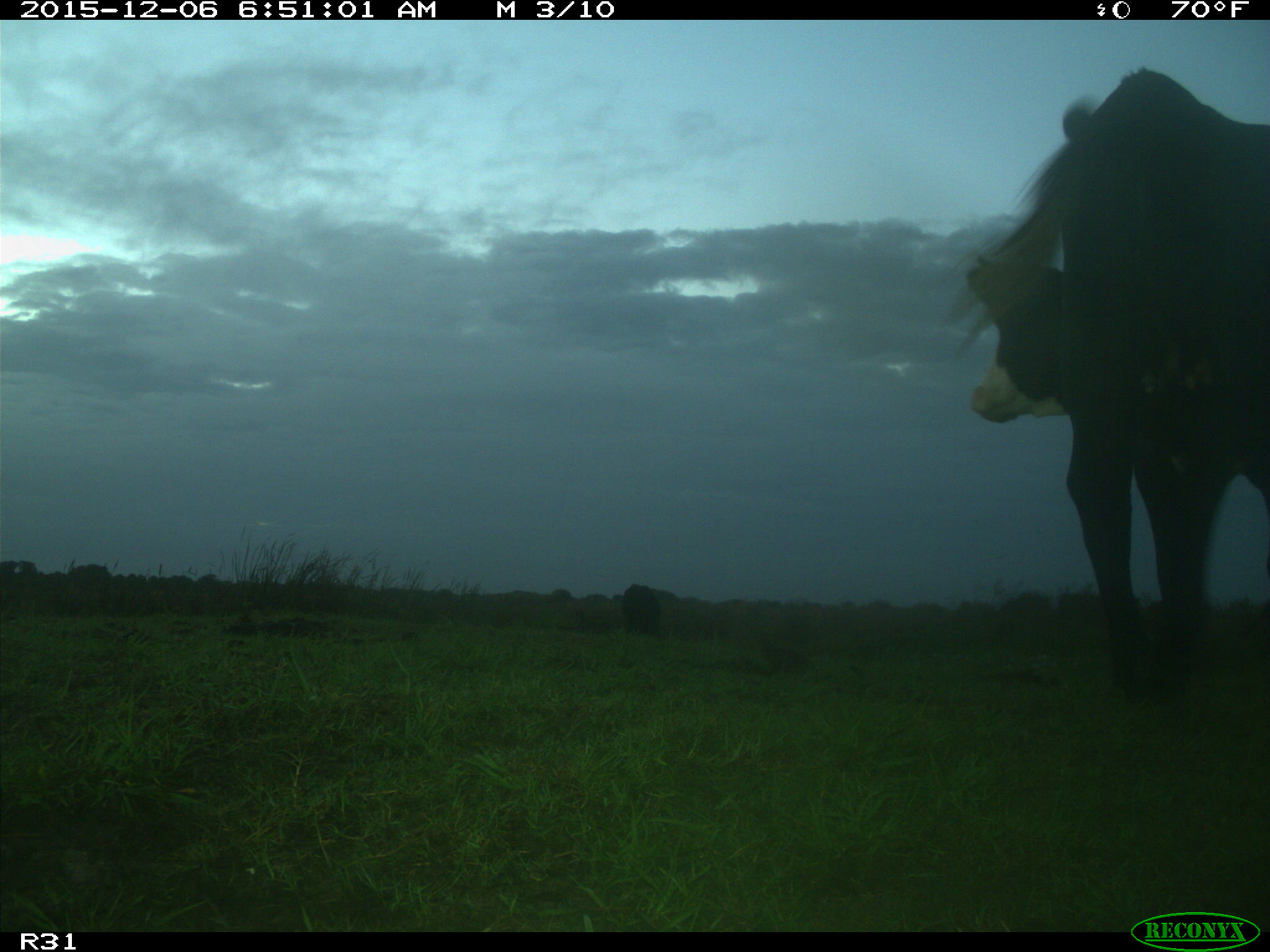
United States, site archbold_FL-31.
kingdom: Animalia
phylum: Chordata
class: Mammalia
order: Artiodactyla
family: Bovidae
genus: Bos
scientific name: Bos taurus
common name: domestic cow